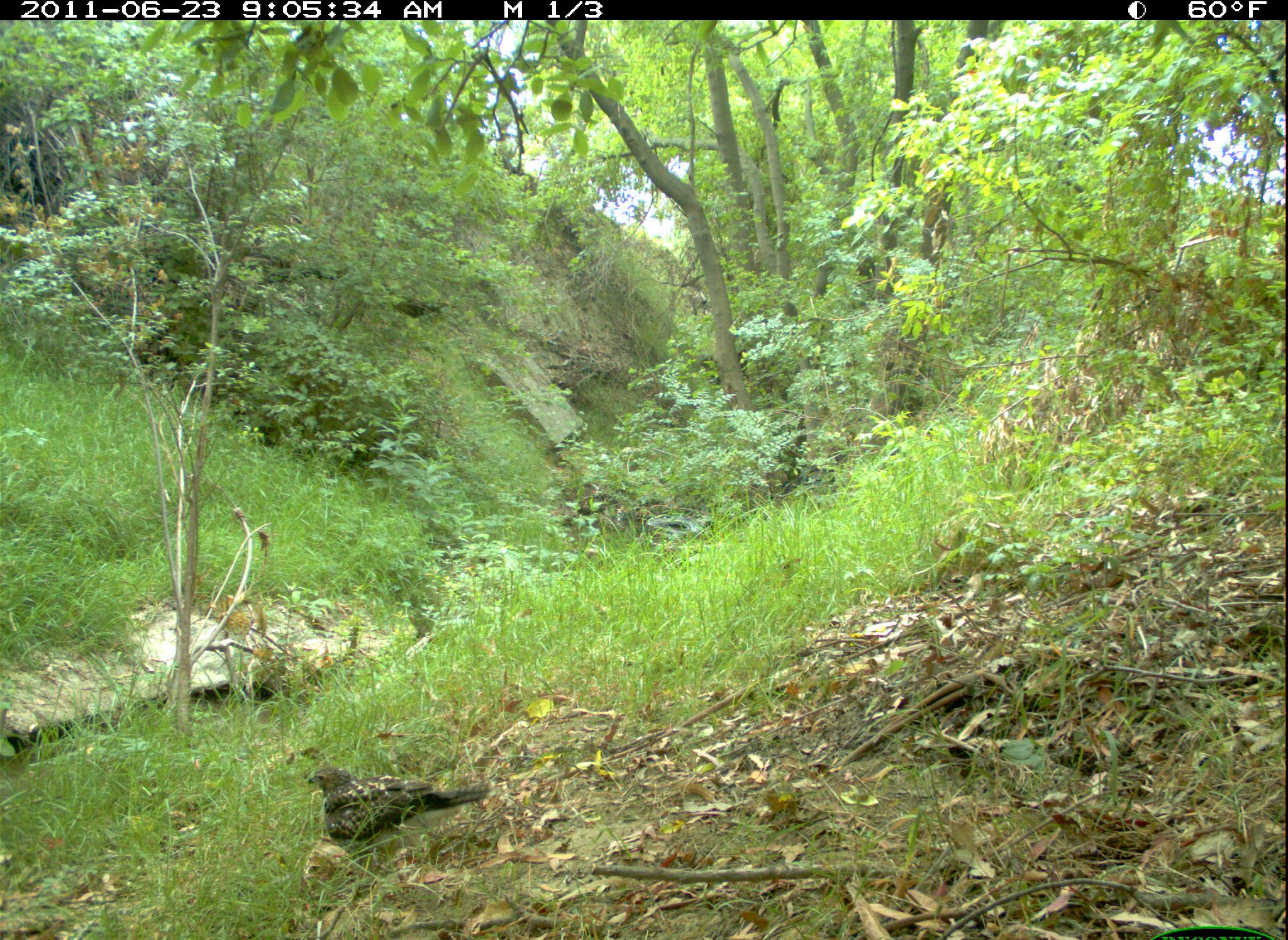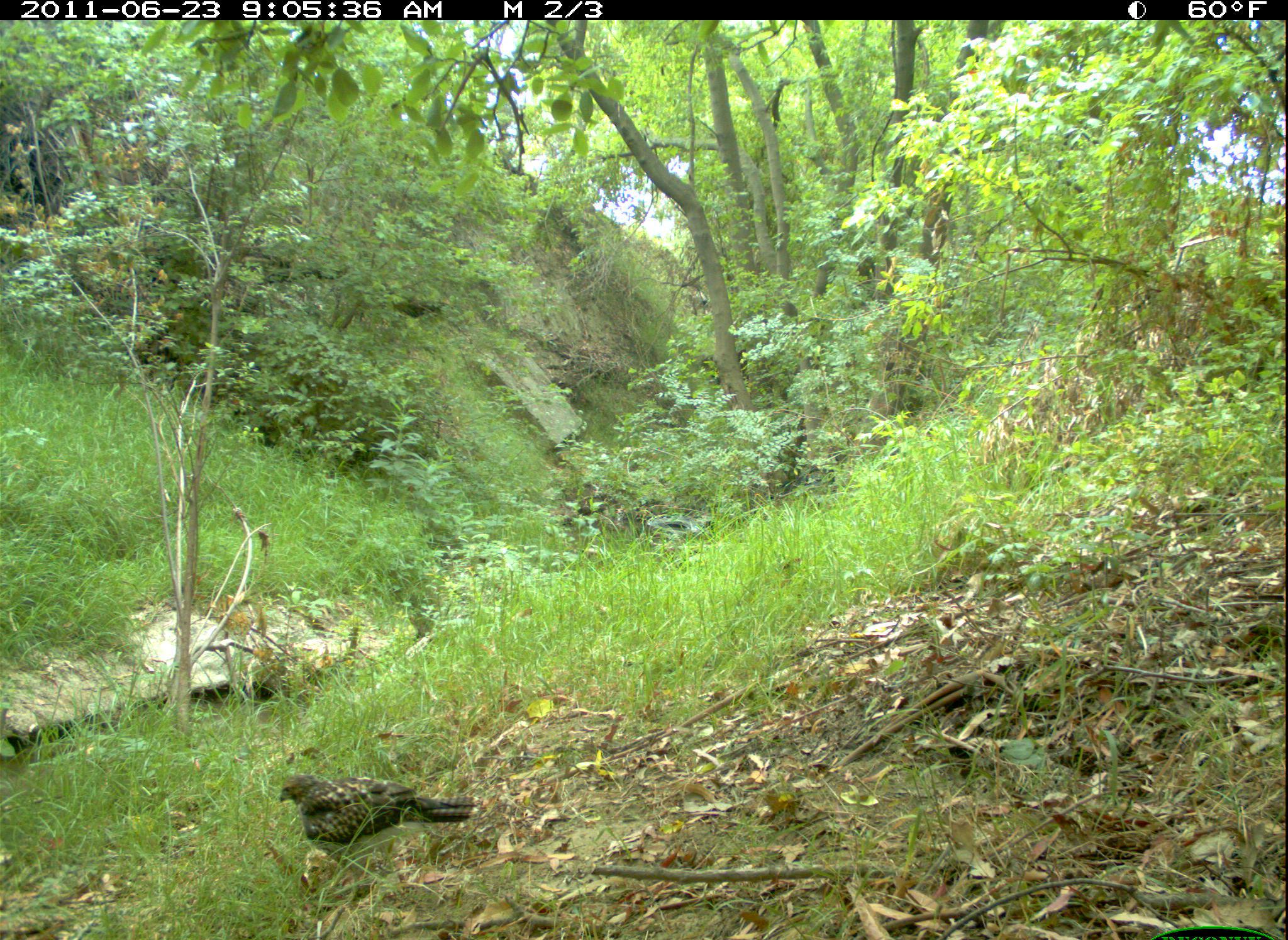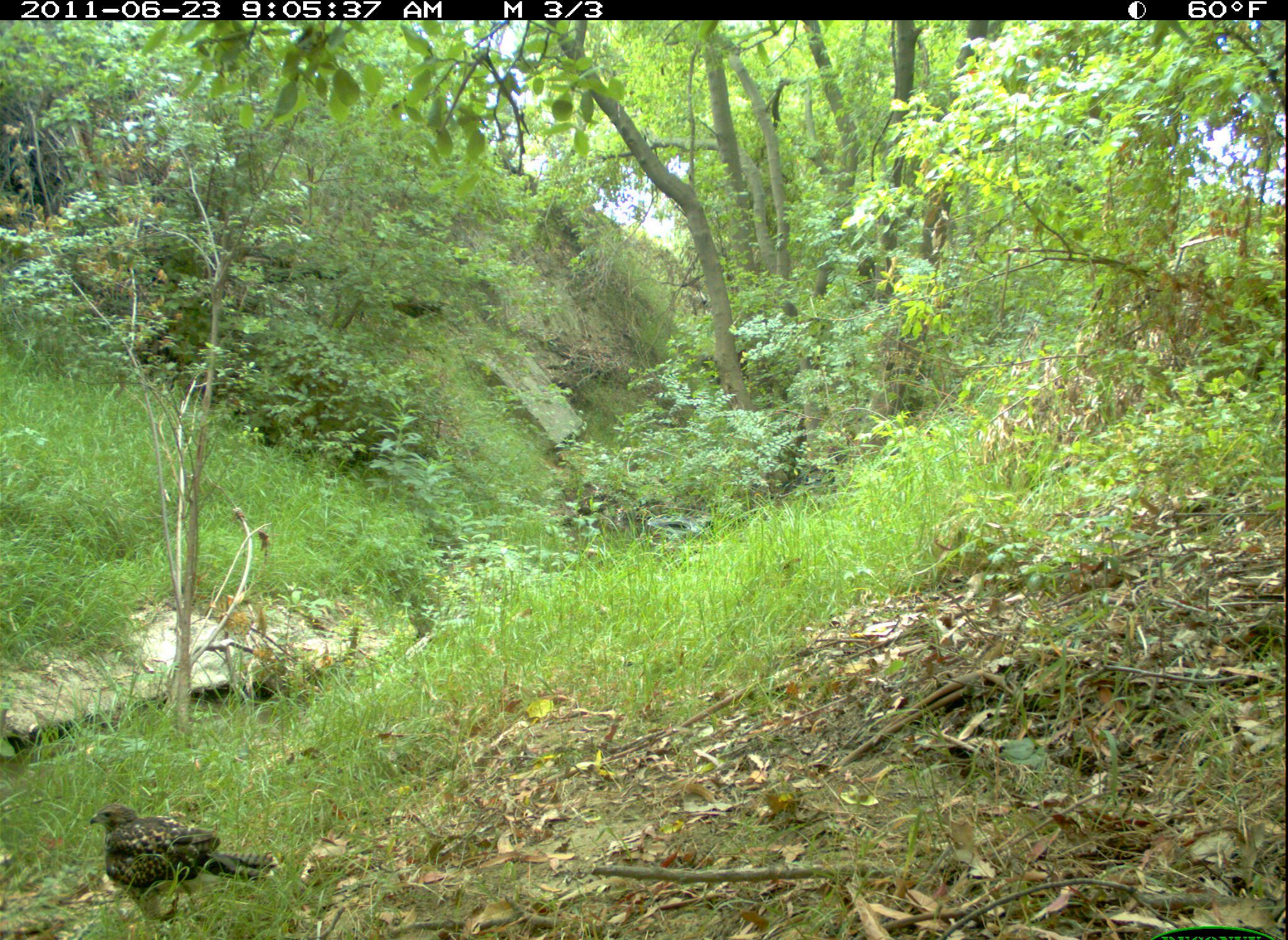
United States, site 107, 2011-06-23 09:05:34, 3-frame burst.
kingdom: Animalia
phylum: Chordata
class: Aves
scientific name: Aves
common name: bird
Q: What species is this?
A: Bird (Aves).